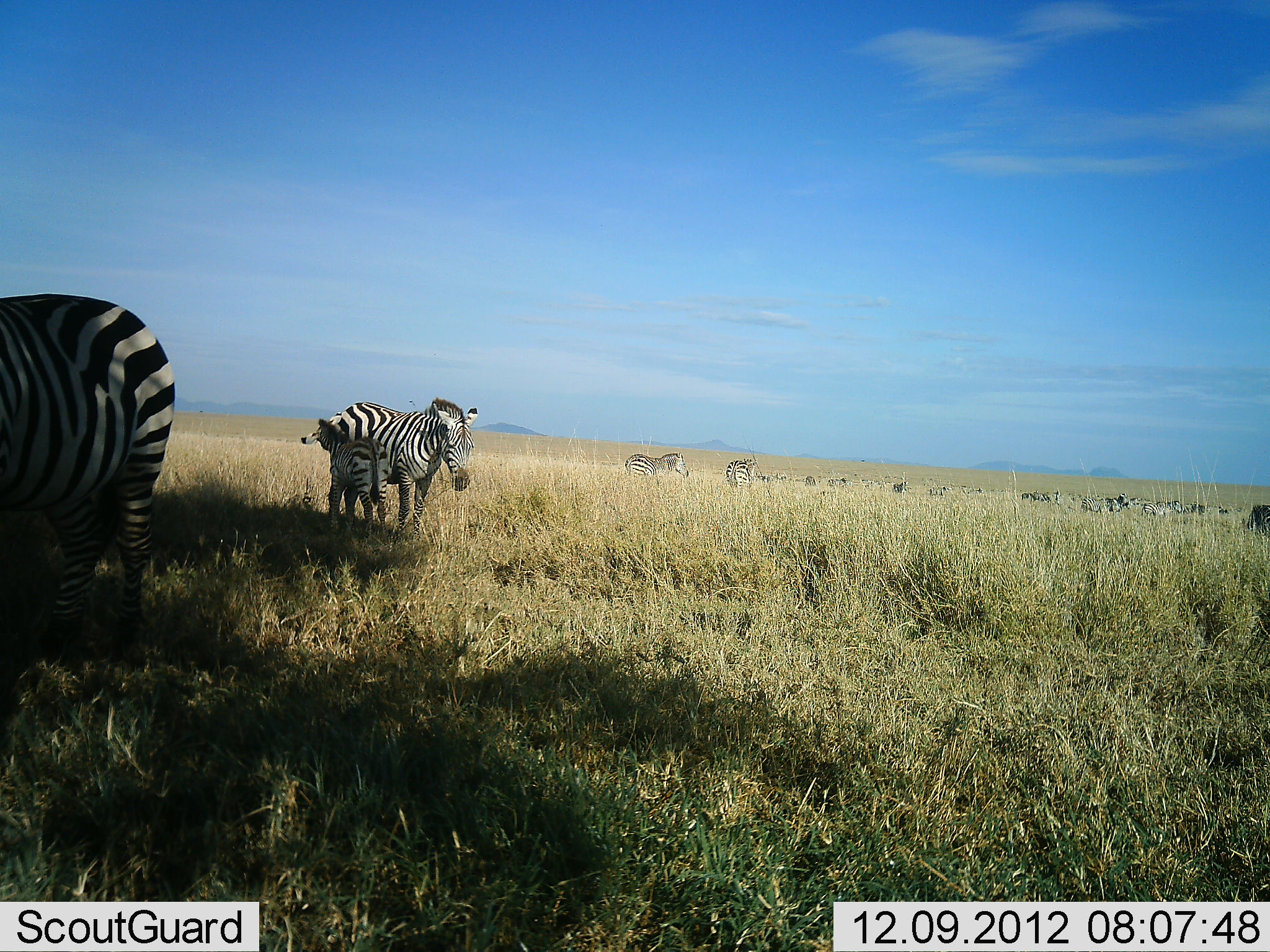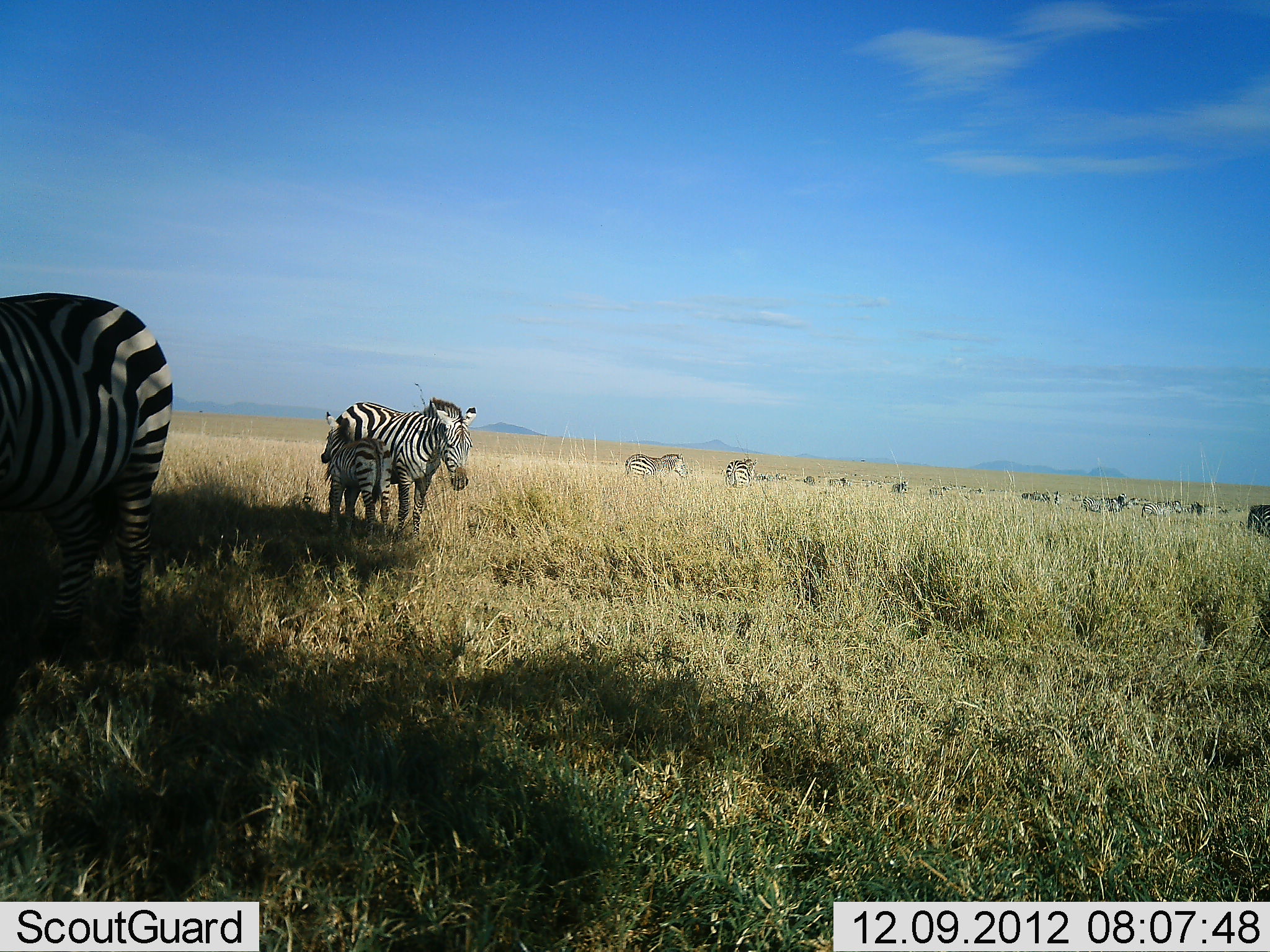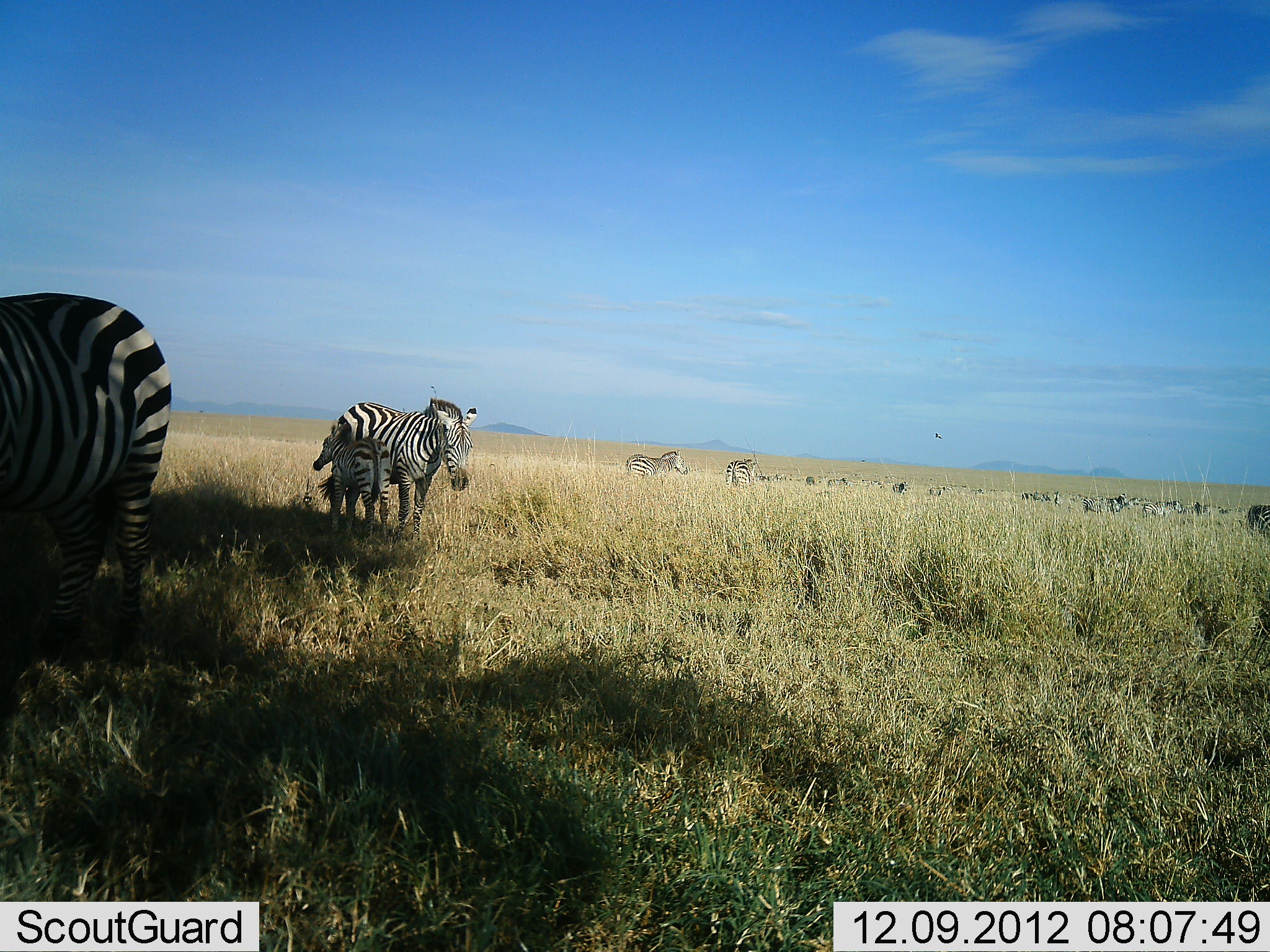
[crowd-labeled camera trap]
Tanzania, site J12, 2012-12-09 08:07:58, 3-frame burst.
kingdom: Animalia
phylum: Chordata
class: Mammalia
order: Perissodactyla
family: Equidae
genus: Equus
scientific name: Equus quagga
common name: plains zebra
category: zebra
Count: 11-50.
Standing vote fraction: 91%.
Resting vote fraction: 9%.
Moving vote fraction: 9%.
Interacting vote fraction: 36%.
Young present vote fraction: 82%.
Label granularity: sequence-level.